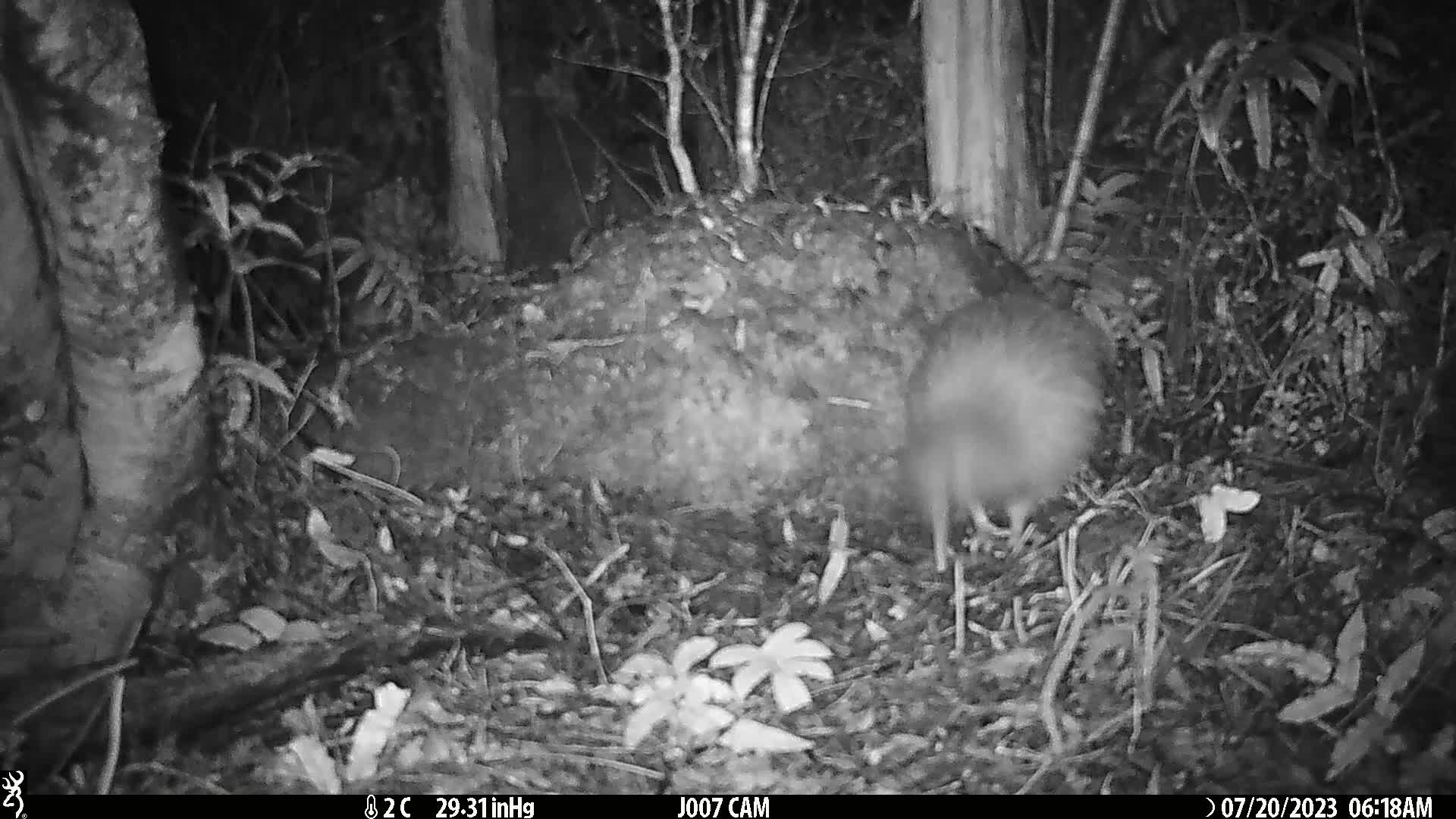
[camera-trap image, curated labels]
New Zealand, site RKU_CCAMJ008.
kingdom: Animalia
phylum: Chordata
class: Aves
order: Apterygiformes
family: Apterygidae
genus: Apteryx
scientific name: Apteryx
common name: kiwi